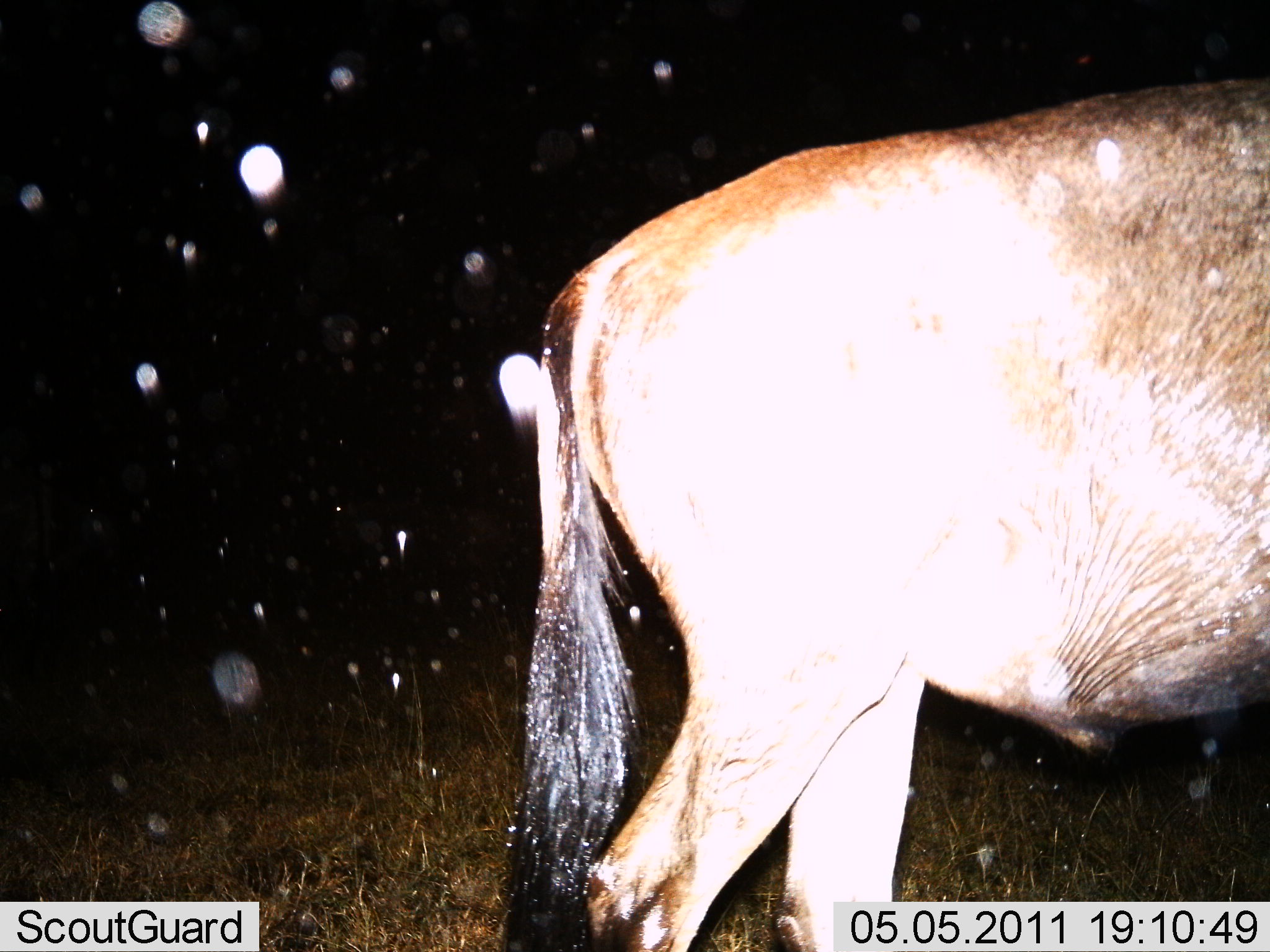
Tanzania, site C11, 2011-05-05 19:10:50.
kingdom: Animalia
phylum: Chordata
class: Mammalia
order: Artiodactyla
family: Bovidae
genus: Connochaetes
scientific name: Connochaetes taurinus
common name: blue wildebeest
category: wildebeest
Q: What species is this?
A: Wildebeest (blue wildebeest) (Connochaetes taurinus).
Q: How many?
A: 1.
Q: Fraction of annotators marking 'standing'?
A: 64%.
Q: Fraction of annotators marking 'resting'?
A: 0%.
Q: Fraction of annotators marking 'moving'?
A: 36%.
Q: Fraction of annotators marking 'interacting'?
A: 0%.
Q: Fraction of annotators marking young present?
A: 0%.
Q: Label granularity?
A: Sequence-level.